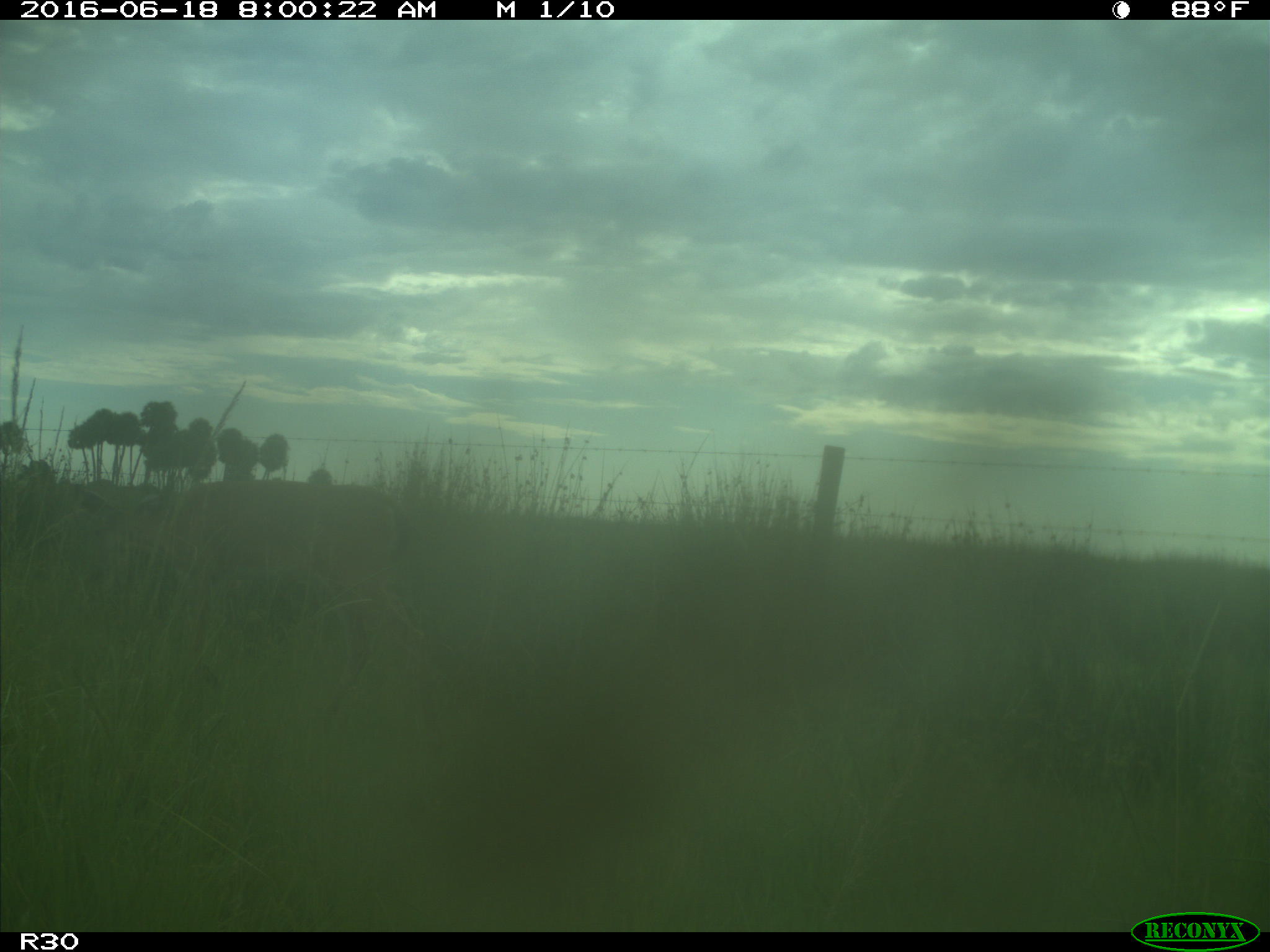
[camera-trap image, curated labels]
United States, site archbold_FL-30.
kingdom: Animalia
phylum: Chordata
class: Mammalia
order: Artiodactyla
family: Cervidae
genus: Odocoileus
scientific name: Odocoileus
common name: deer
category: unidentified deer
Unidentified deer (deer) (Odocoileus).